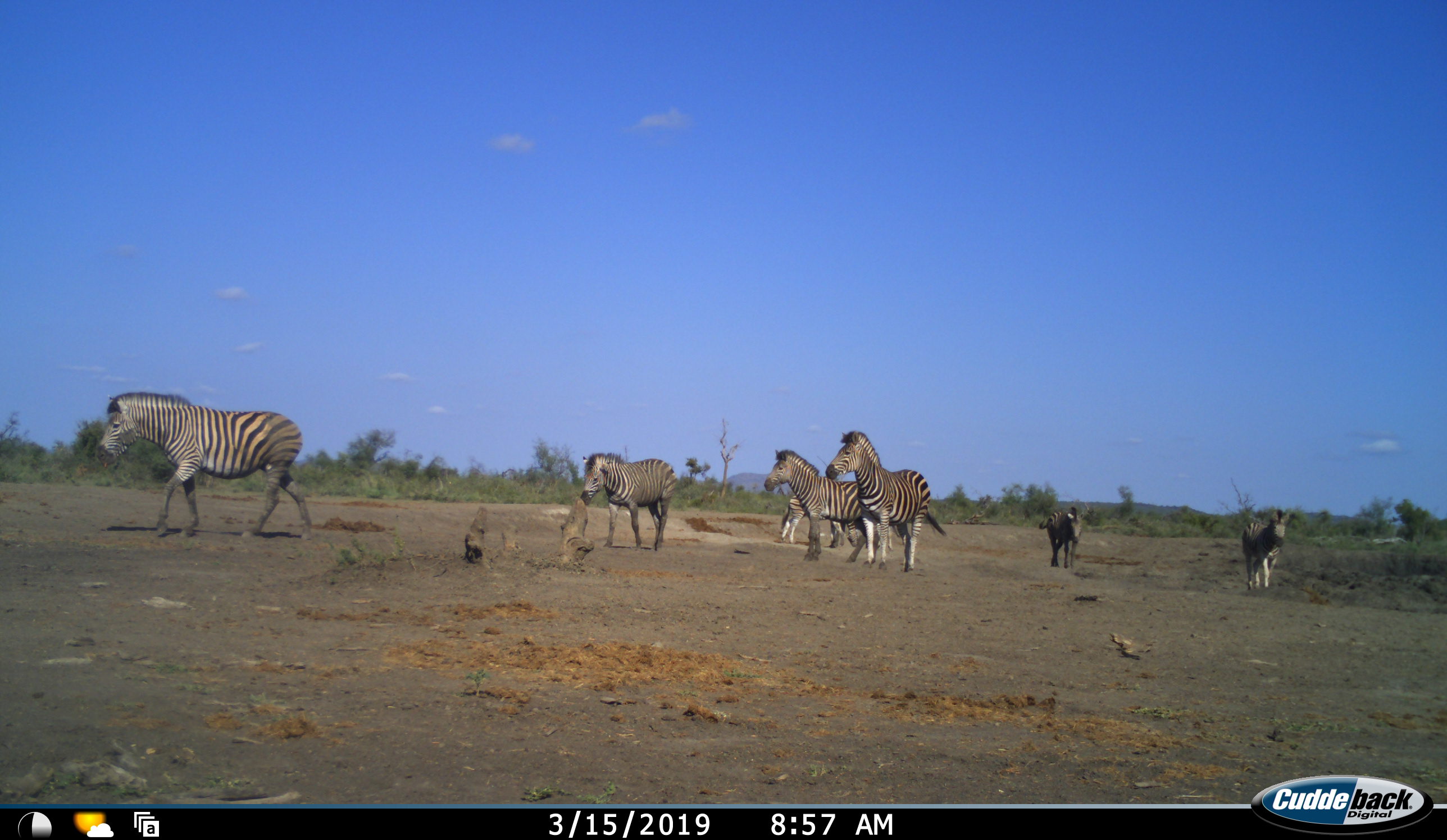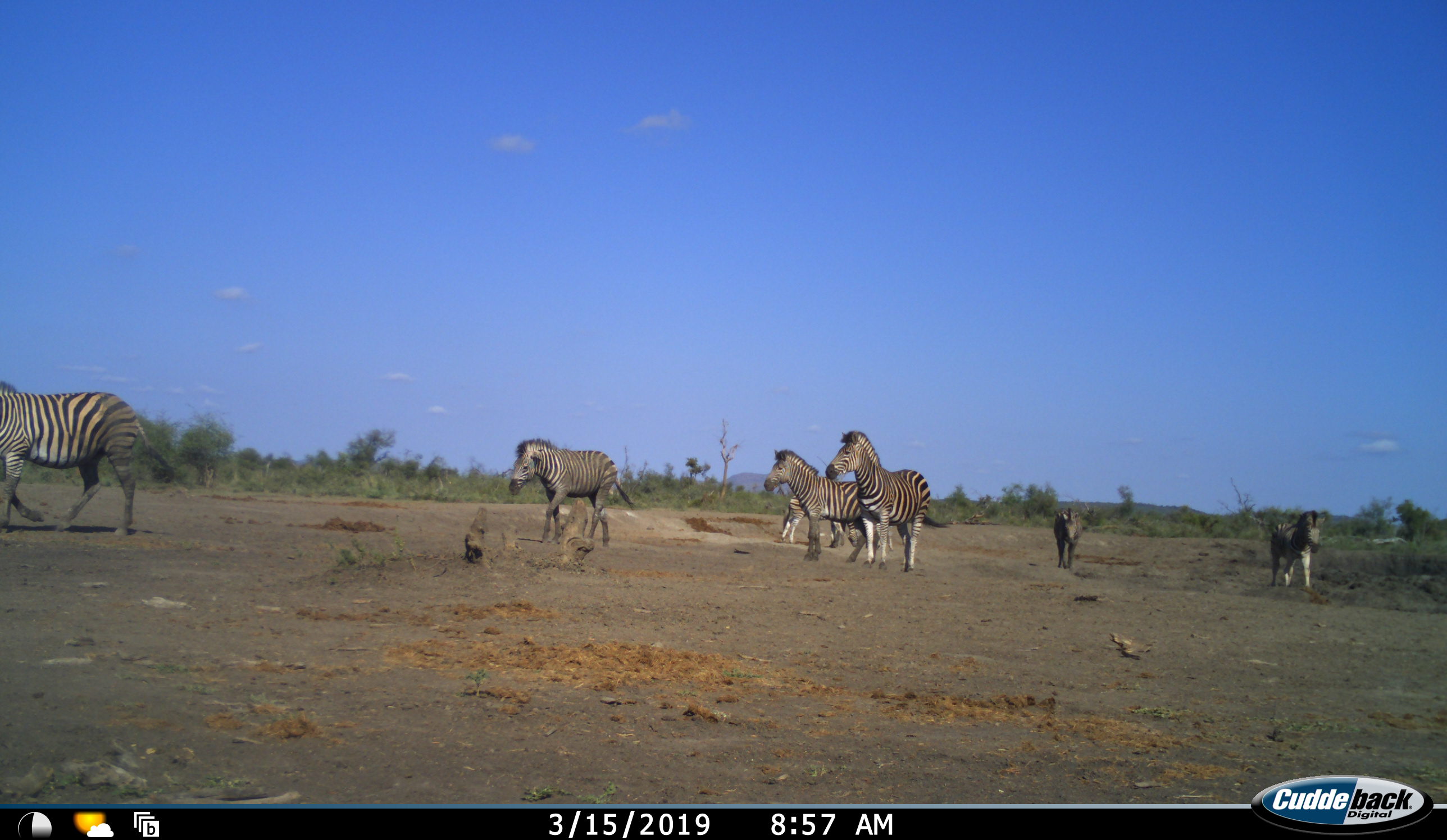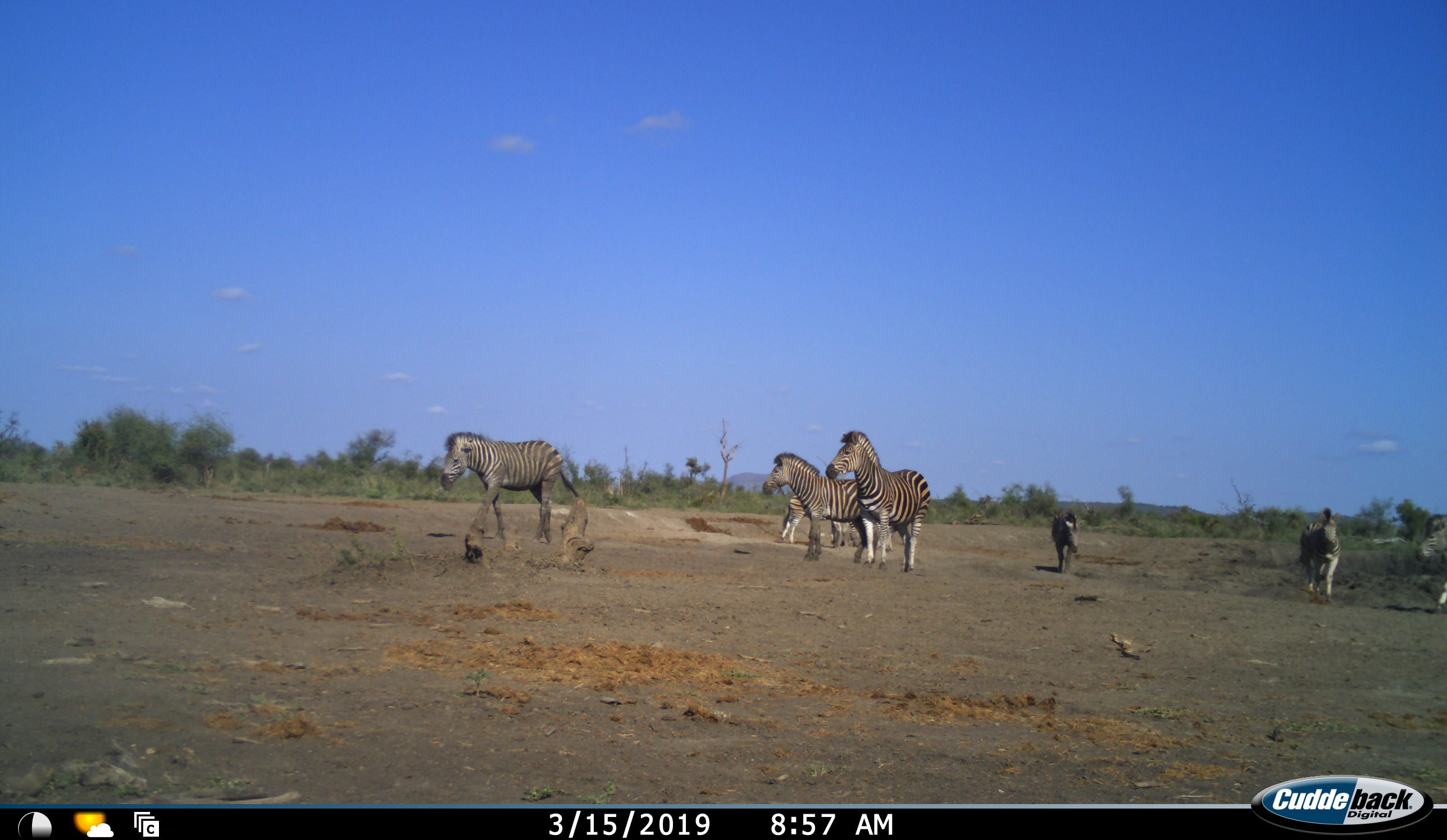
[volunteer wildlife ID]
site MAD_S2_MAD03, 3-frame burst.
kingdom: Animalia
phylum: Chordata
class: Mammalia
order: Perissodactyla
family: Equidae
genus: Equus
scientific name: Equus quagga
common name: plains zebra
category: zebraplains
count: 8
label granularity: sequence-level